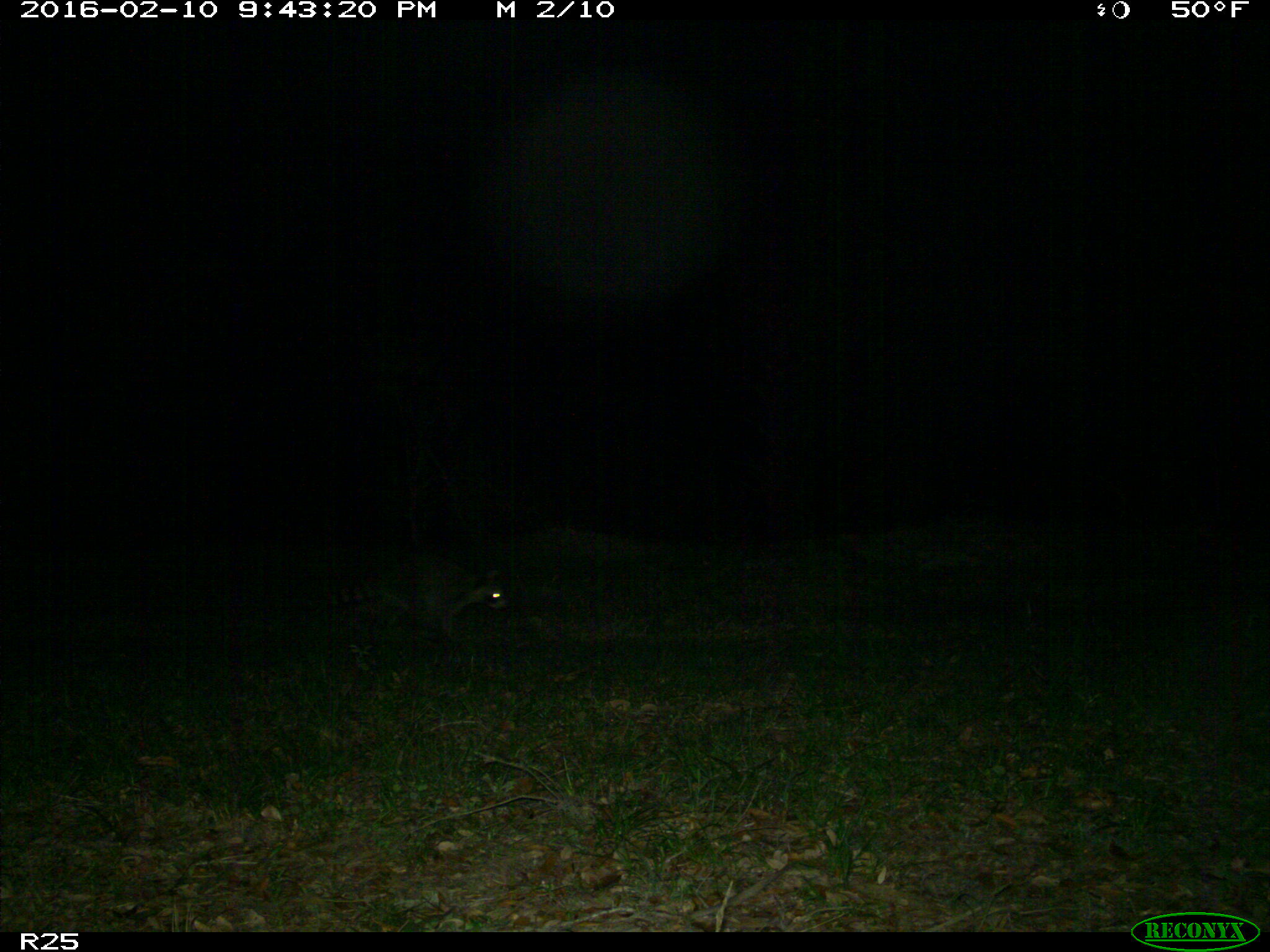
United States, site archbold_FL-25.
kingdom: Animalia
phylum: Chordata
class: Mammalia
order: Carnivora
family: Procyonidae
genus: Procyon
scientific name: Procyon lotor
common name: common raccoon